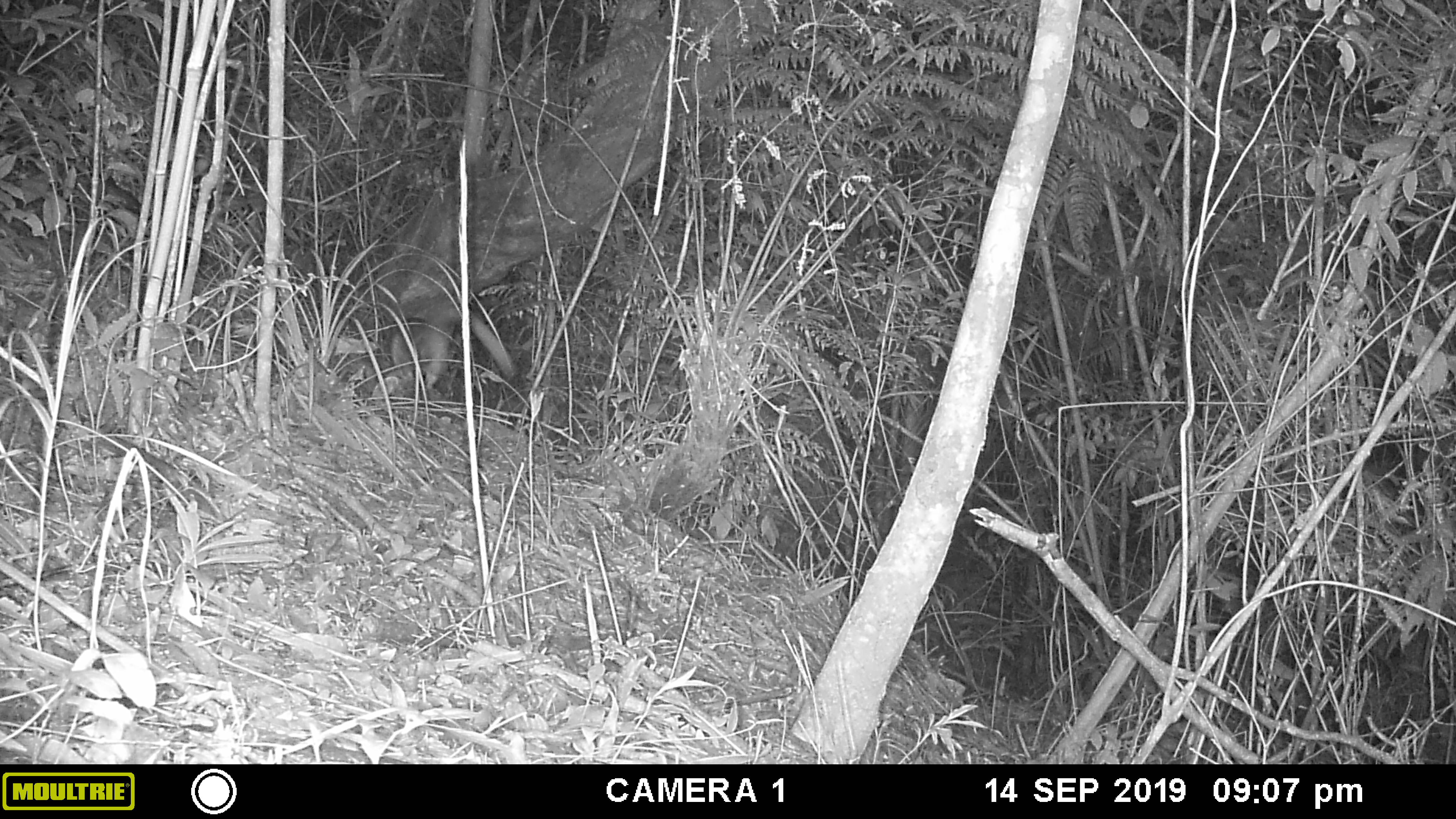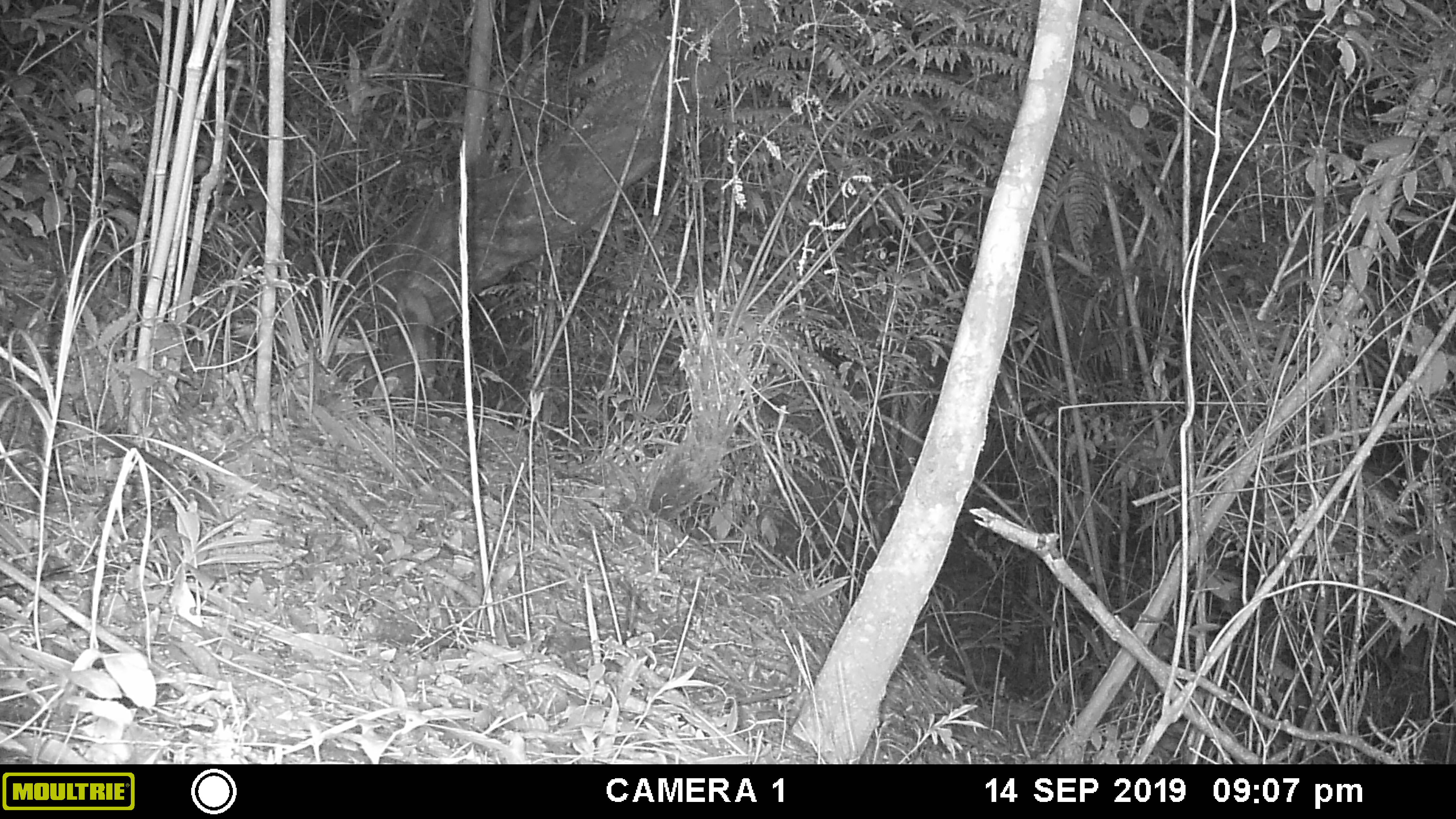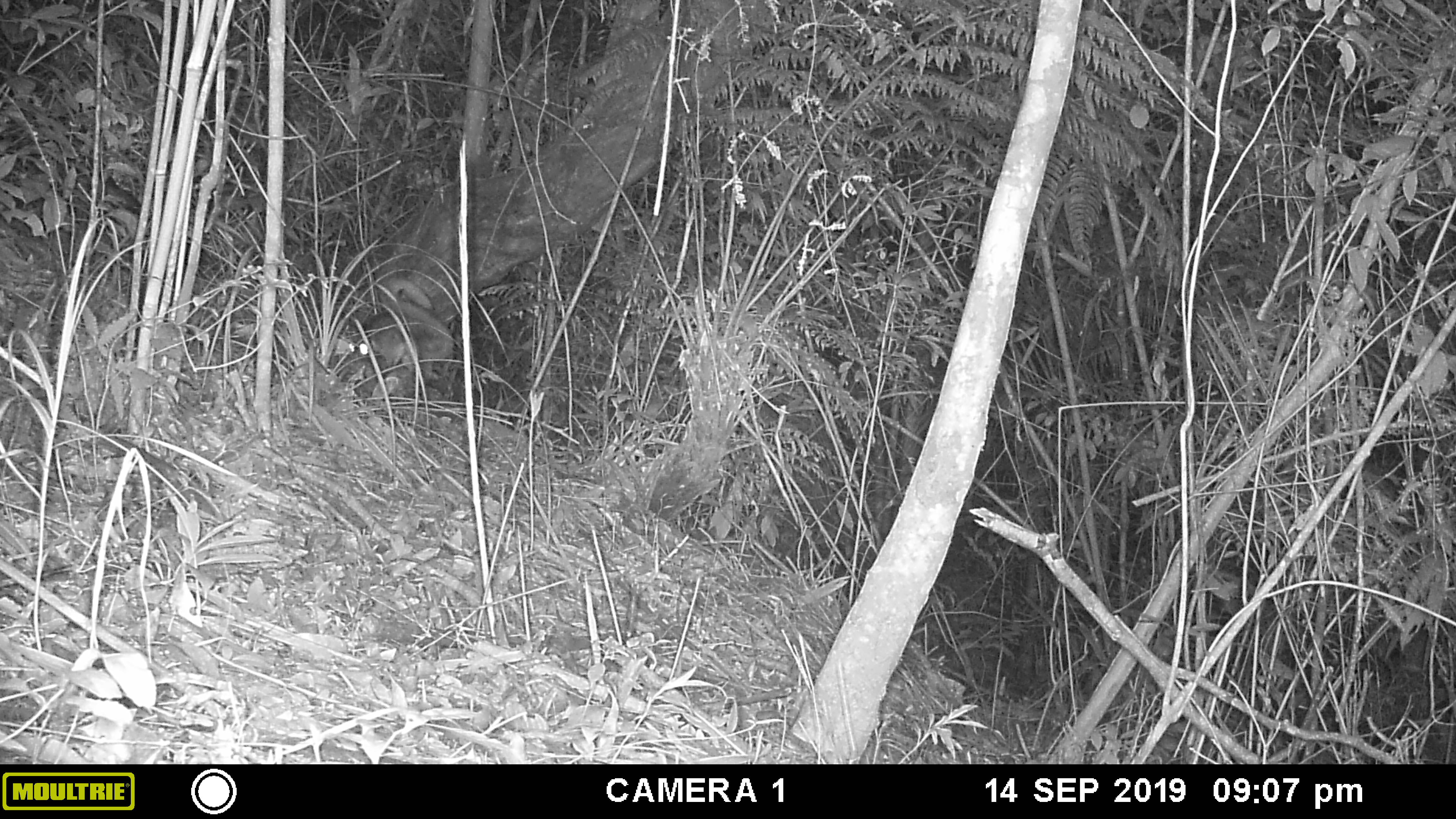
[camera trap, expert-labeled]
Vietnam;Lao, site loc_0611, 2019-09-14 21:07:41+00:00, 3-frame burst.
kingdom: Animalia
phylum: Chordata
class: Mammalia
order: Carnivora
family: Viverridae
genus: Paguma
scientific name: Paguma larvata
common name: masked palm civet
Masked palm civet (Paguma larvata). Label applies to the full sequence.